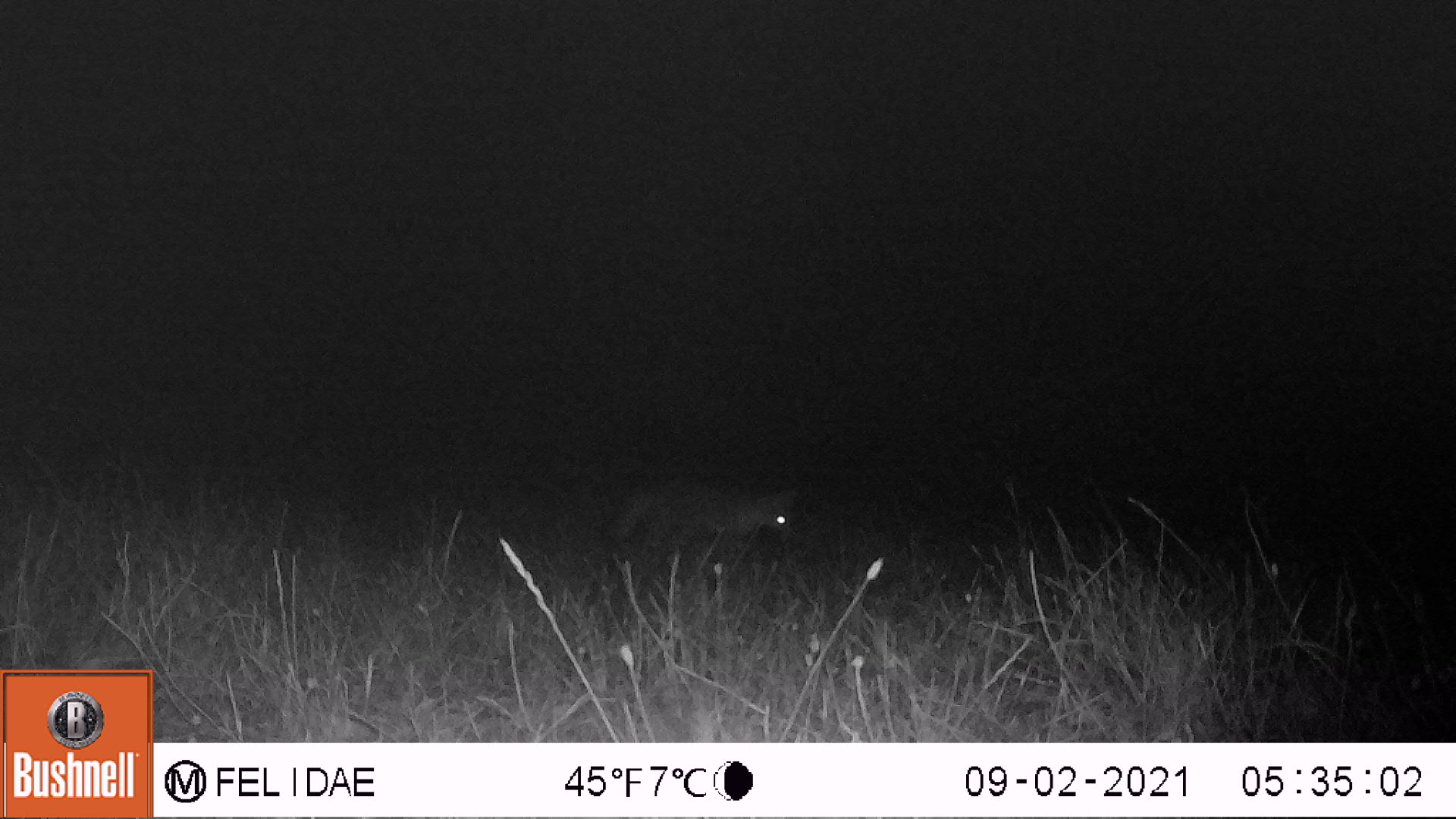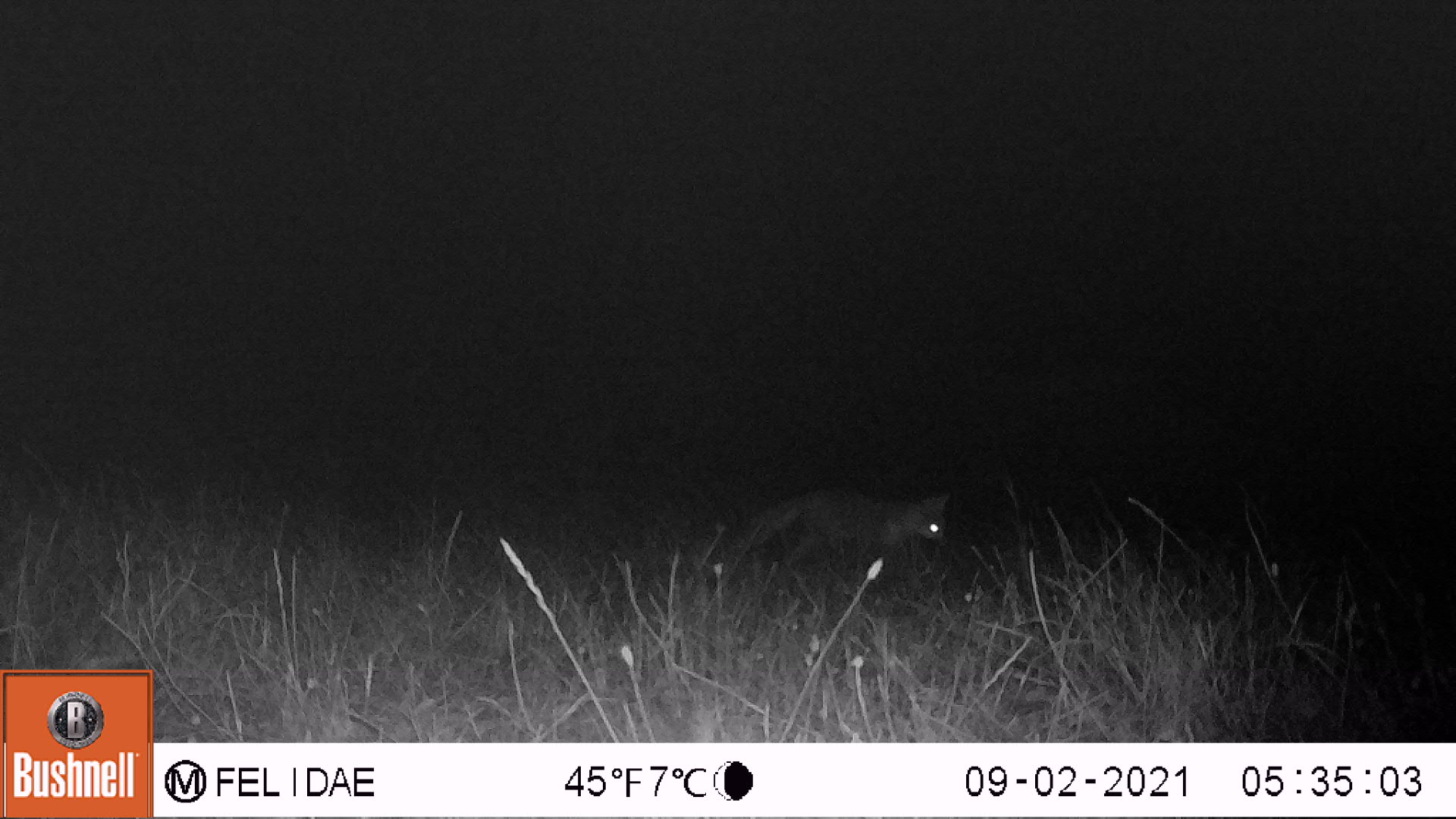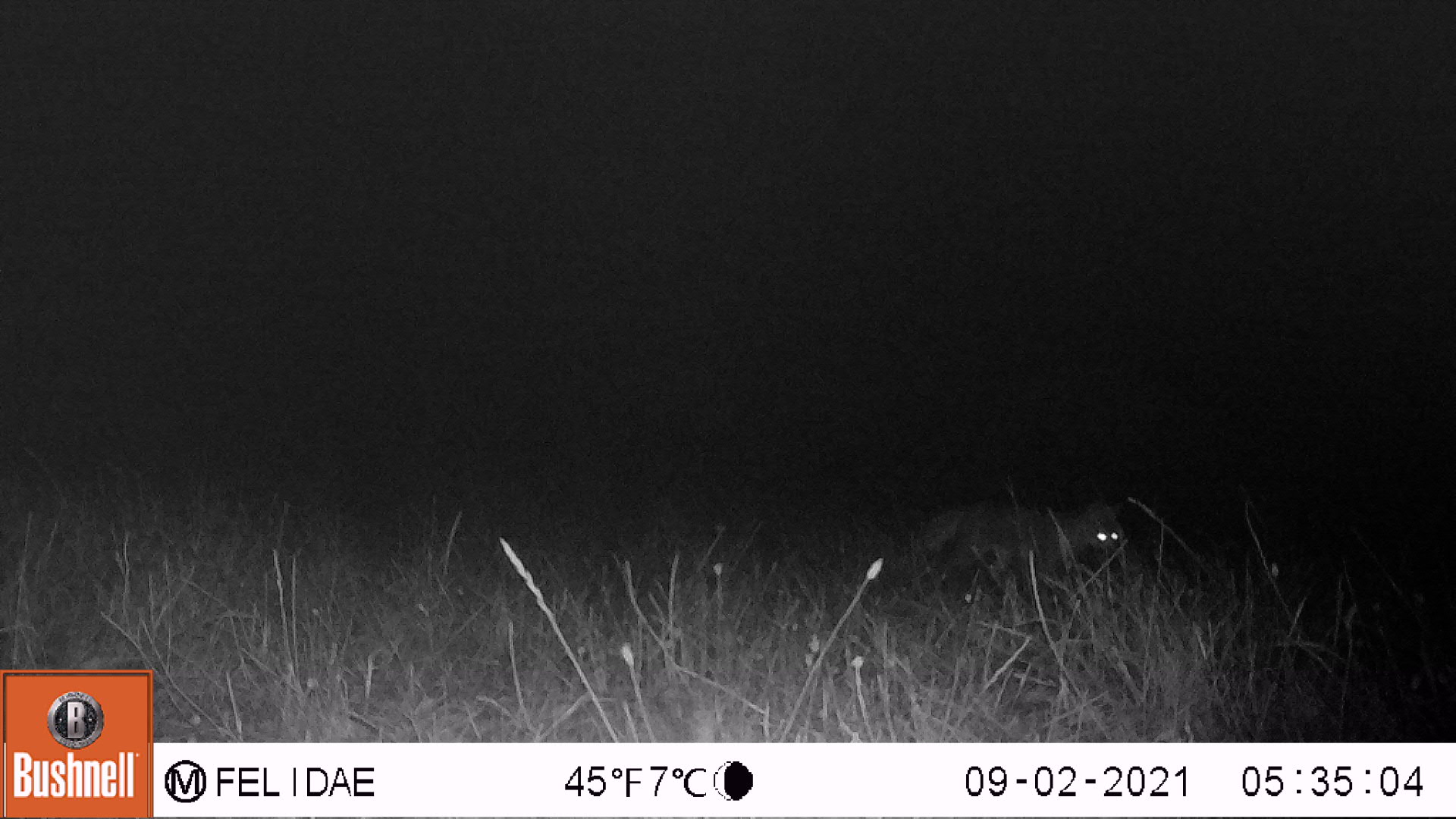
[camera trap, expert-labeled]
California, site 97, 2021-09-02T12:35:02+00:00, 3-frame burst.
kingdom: Animalia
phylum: Chordata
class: Mammalia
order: Carnivora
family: Canidae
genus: Urocyon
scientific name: Urocyon cinereoargenteus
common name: gray fox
Gray fox (Urocyon cinereoargenteus).